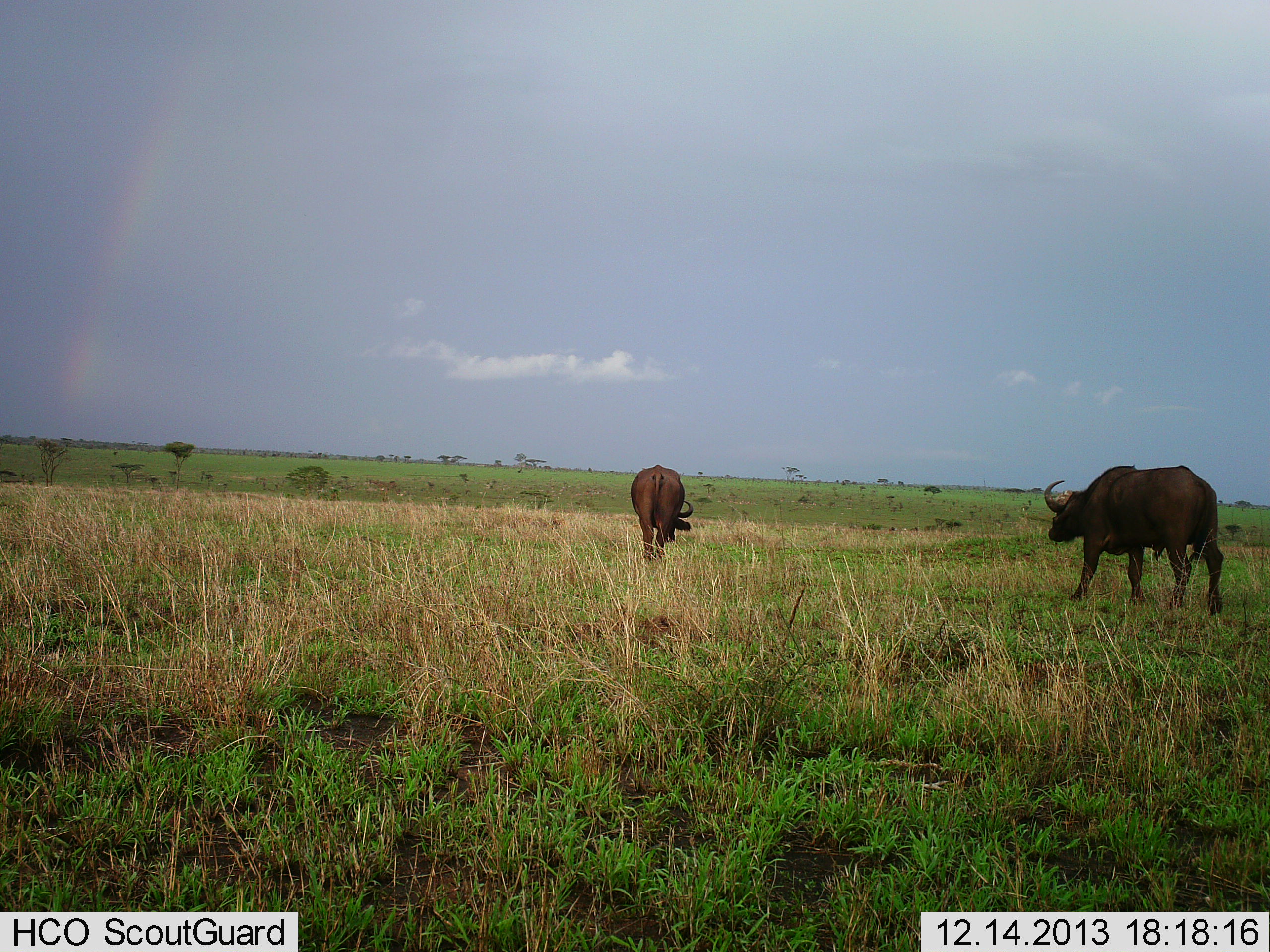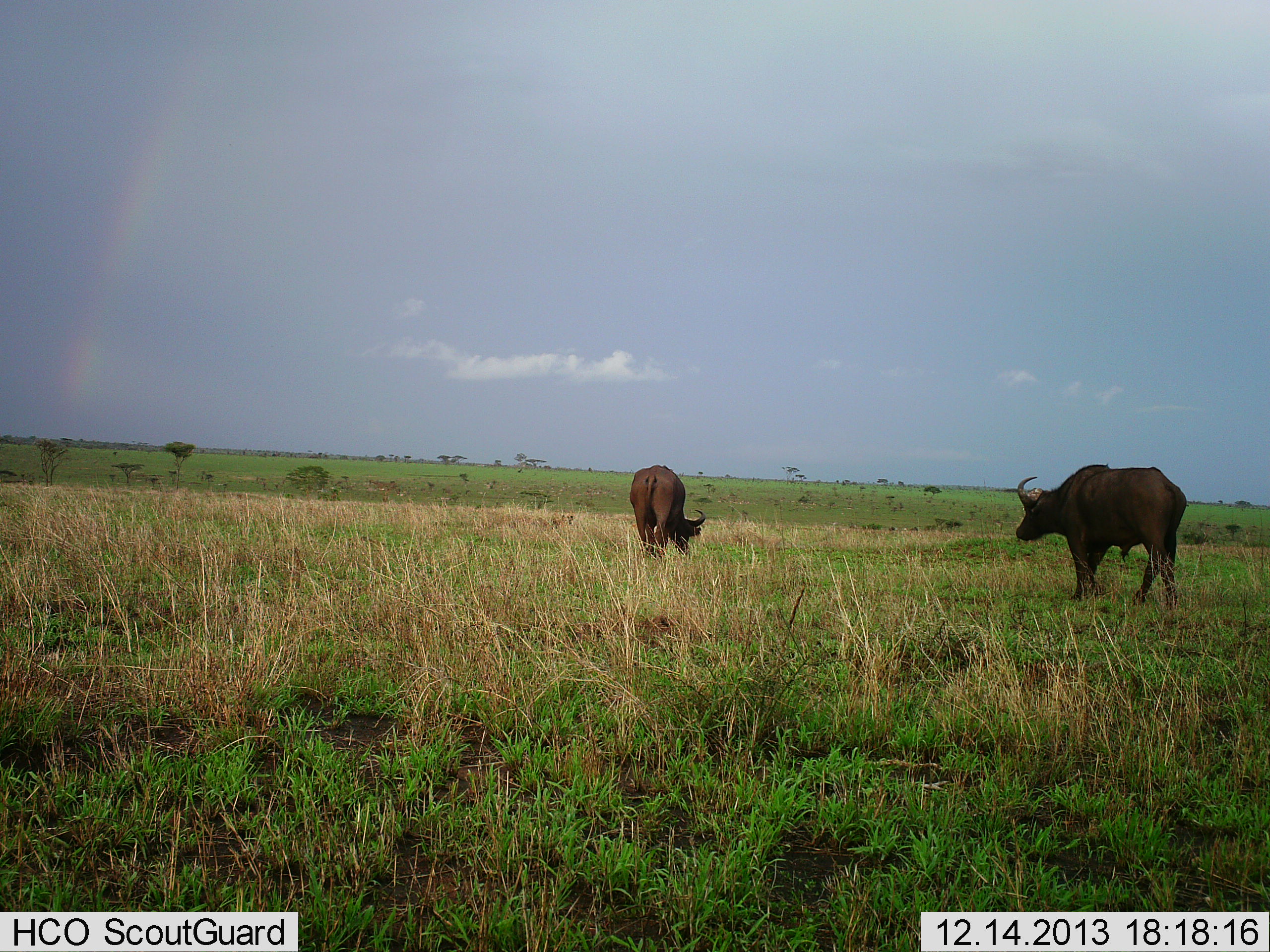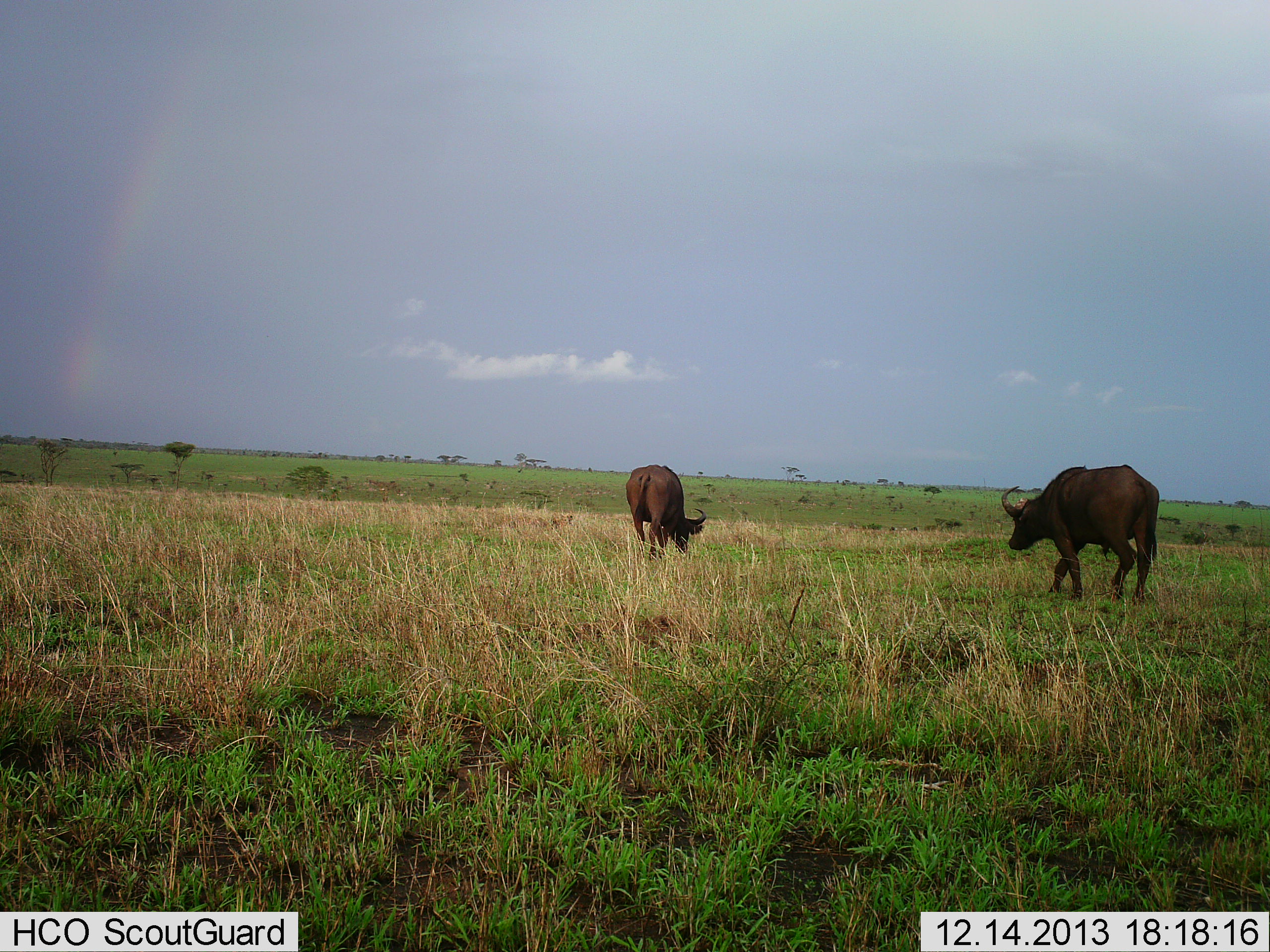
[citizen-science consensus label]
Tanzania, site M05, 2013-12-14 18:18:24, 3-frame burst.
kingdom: Animalia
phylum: Chordata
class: Mammalia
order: Artiodactyla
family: Bovidae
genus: Syncerus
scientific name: Syncerus caffer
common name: cape buffalo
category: buffalo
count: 2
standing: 31%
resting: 0%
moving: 74%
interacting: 0%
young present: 0%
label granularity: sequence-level